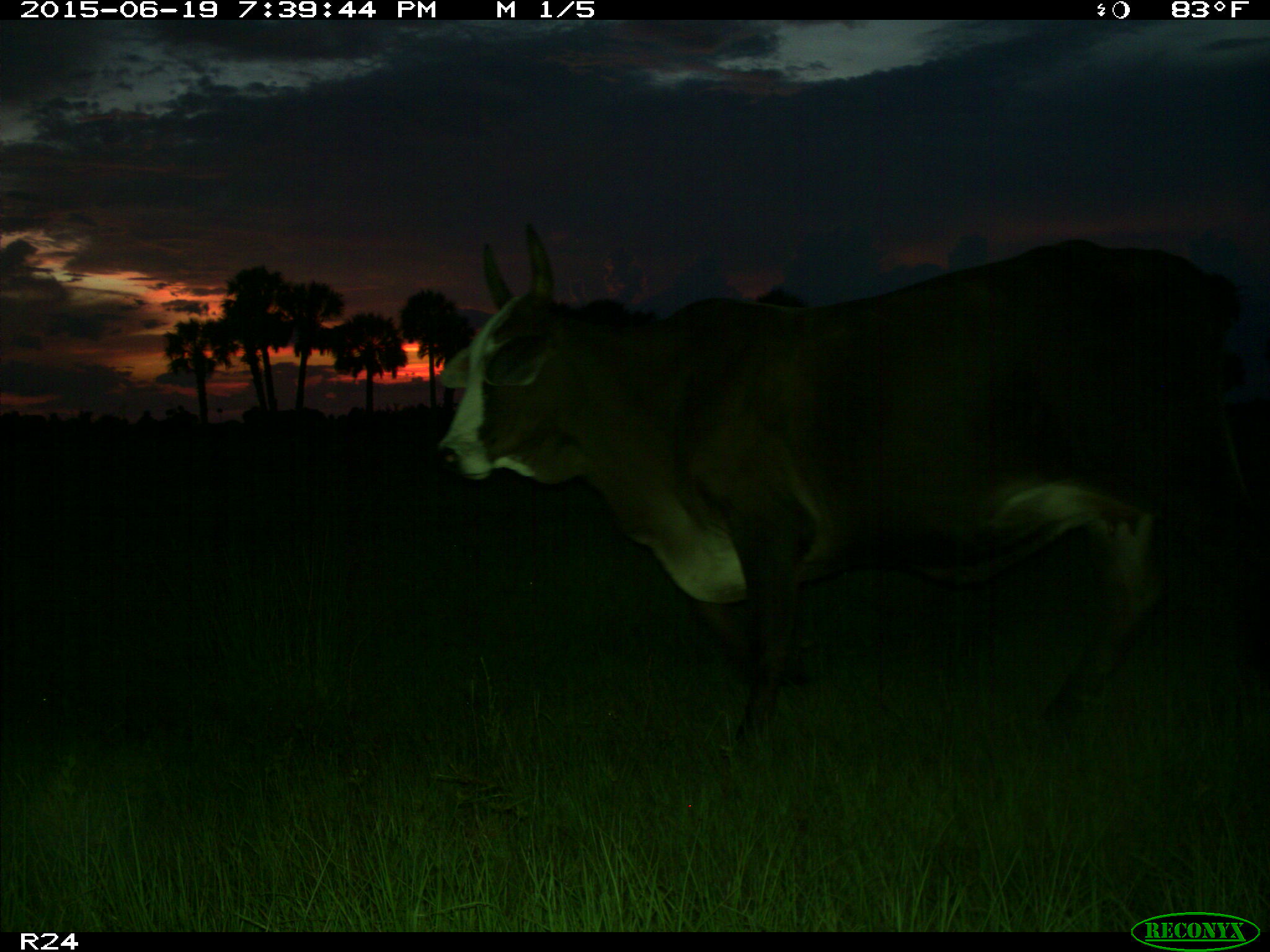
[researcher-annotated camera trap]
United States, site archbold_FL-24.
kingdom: Animalia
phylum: Chordata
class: Mammalia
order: Artiodactyla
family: Bovidae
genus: Bos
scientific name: Bos taurus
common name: domestic cow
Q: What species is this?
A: Bos taurus (domestic cow).